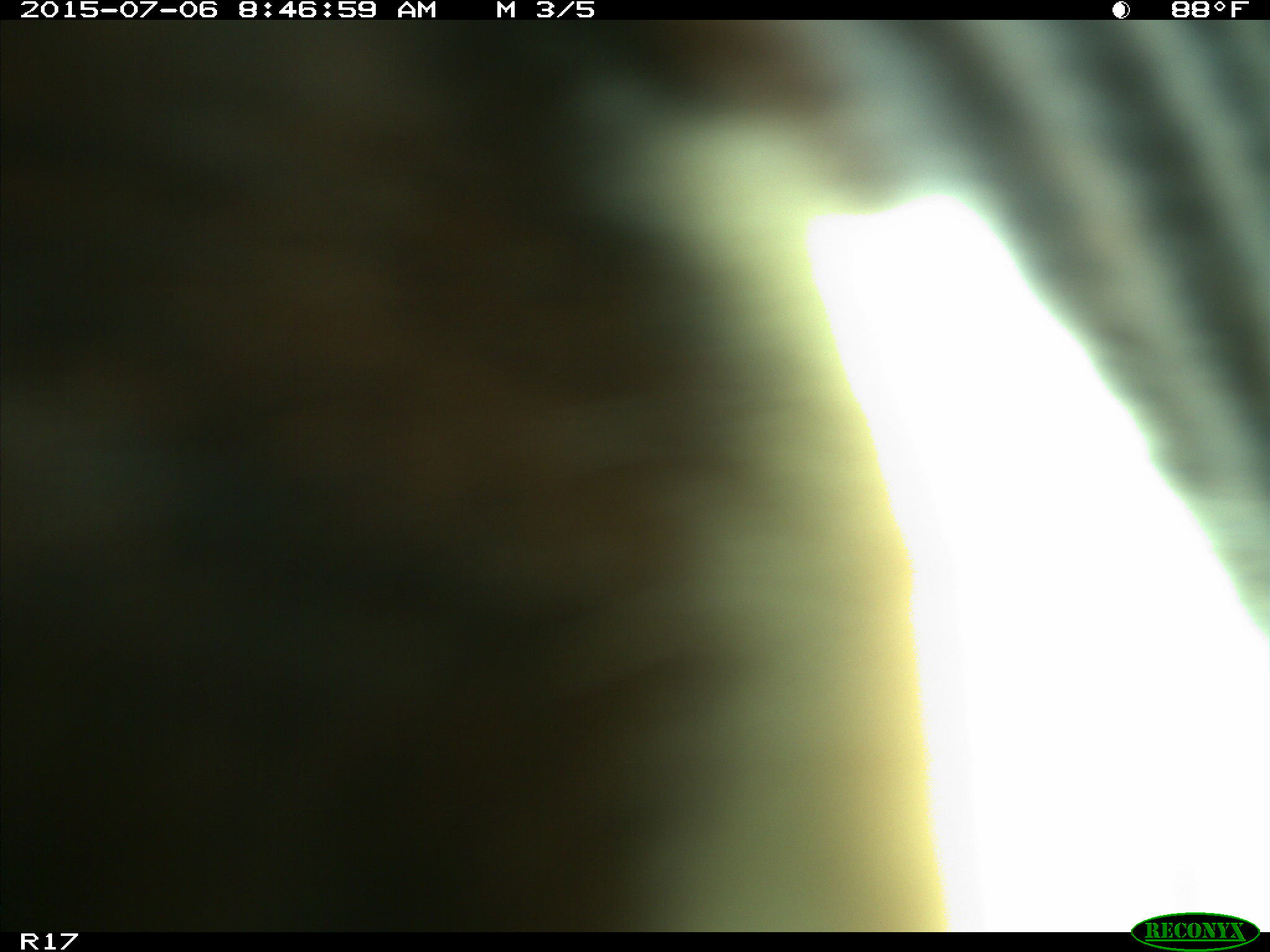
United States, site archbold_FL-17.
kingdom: Animalia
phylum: Chordata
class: Mammalia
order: Artiodactyla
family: Bovidae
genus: Bos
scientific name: Bos taurus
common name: domestic cow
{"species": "Bos taurus (domestic cow)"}